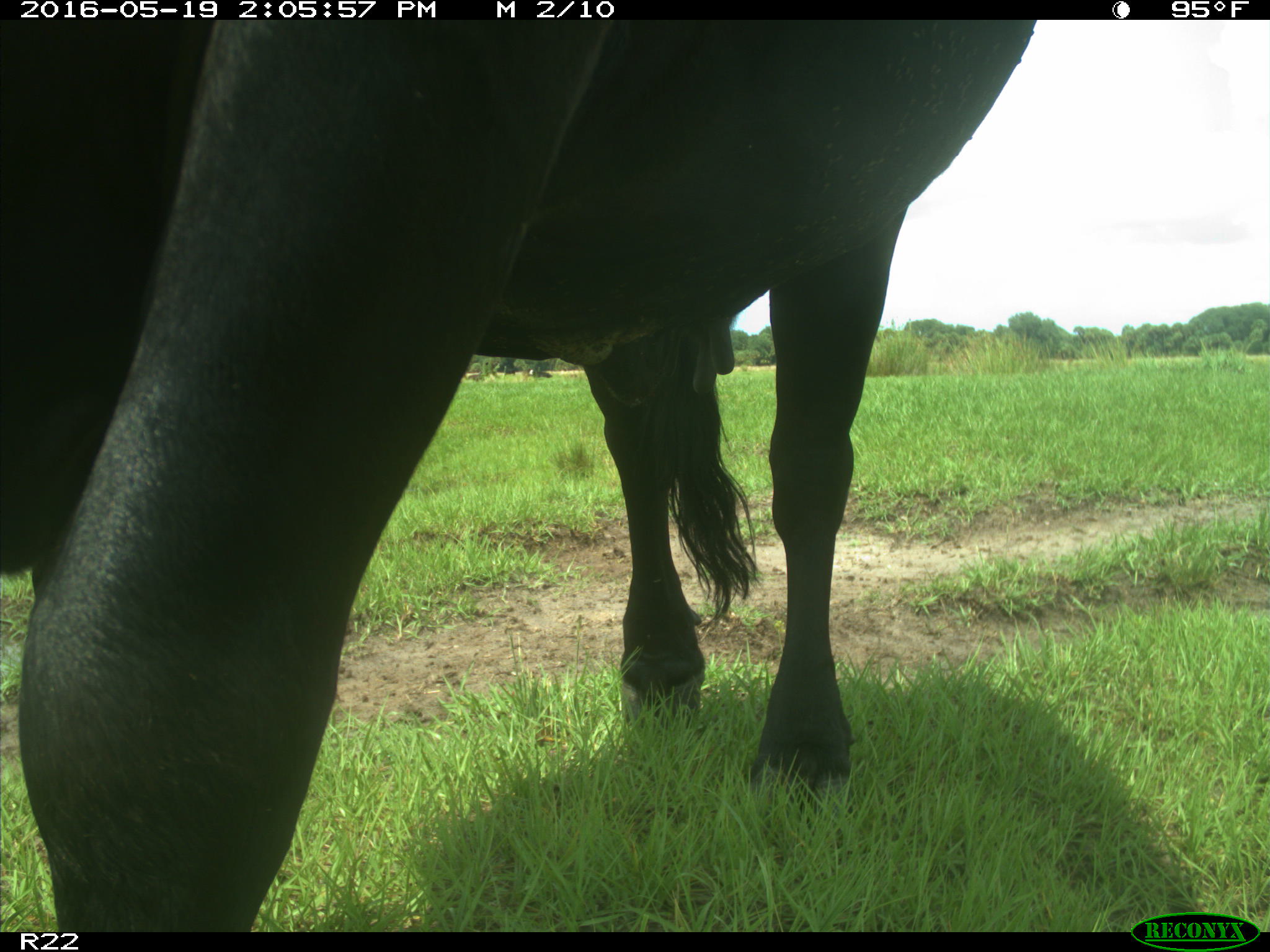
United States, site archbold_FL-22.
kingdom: Animalia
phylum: Chordata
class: Mammalia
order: Artiodactyla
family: Bovidae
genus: Bos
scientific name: Bos taurus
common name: domestic cow